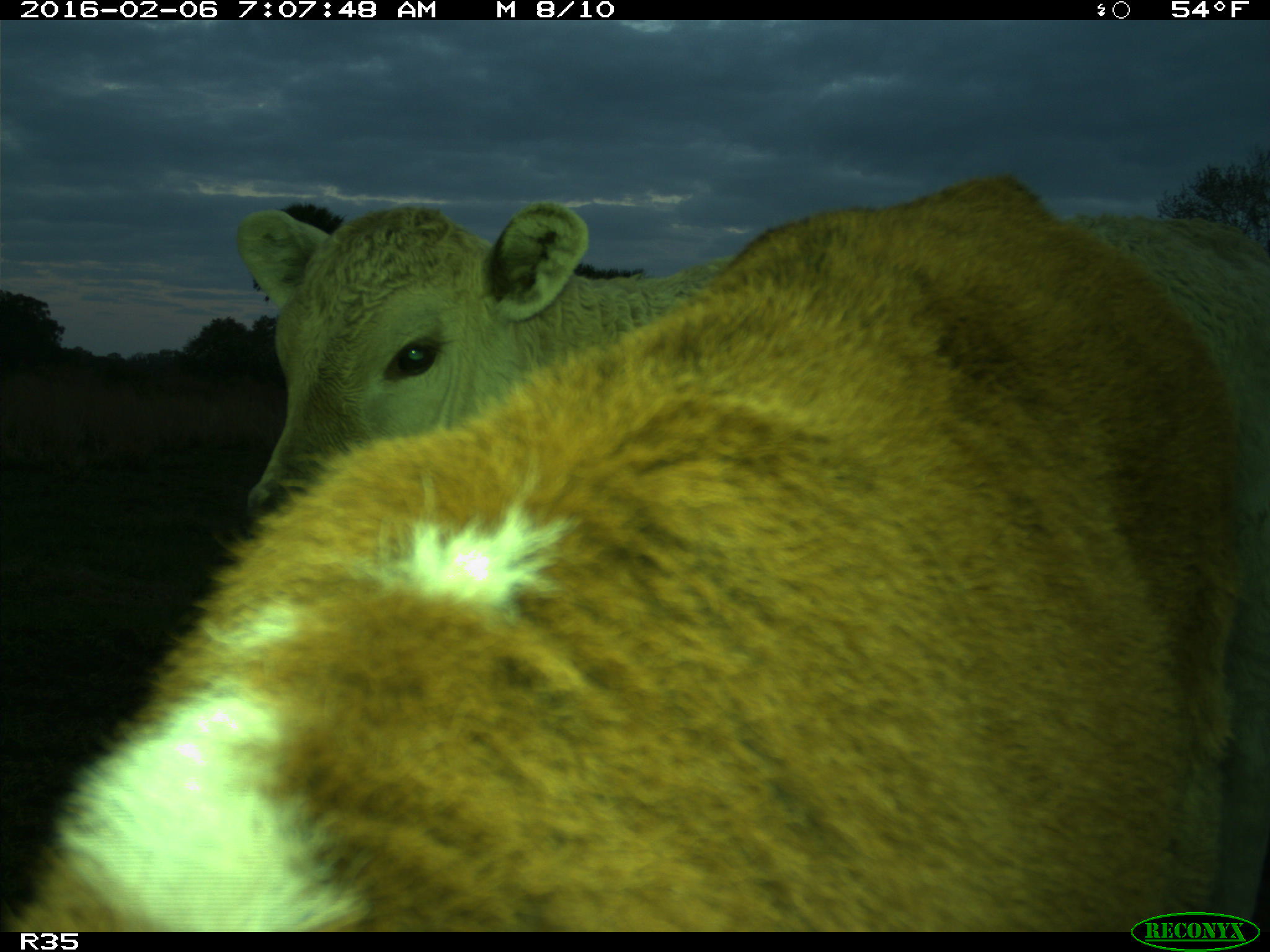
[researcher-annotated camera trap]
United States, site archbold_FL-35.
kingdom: Animalia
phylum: Chordata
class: Mammalia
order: Artiodactyla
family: Bovidae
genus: Bos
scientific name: Bos taurus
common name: domestic cow